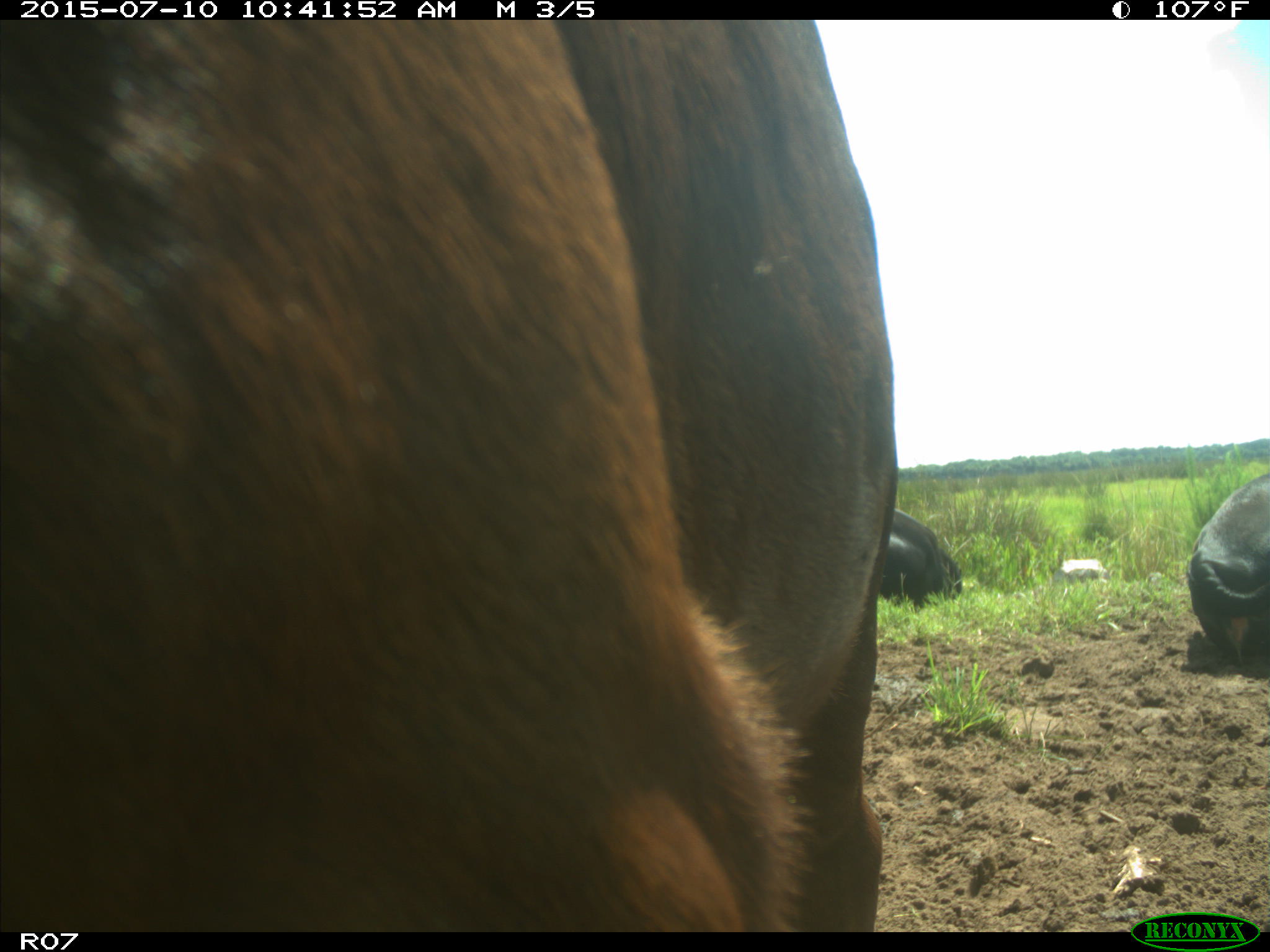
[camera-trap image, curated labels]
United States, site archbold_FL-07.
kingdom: Animalia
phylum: Chordata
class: Mammalia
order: Artiodactyla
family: Bovidae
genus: Bos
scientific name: Bos taurus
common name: domestic cow